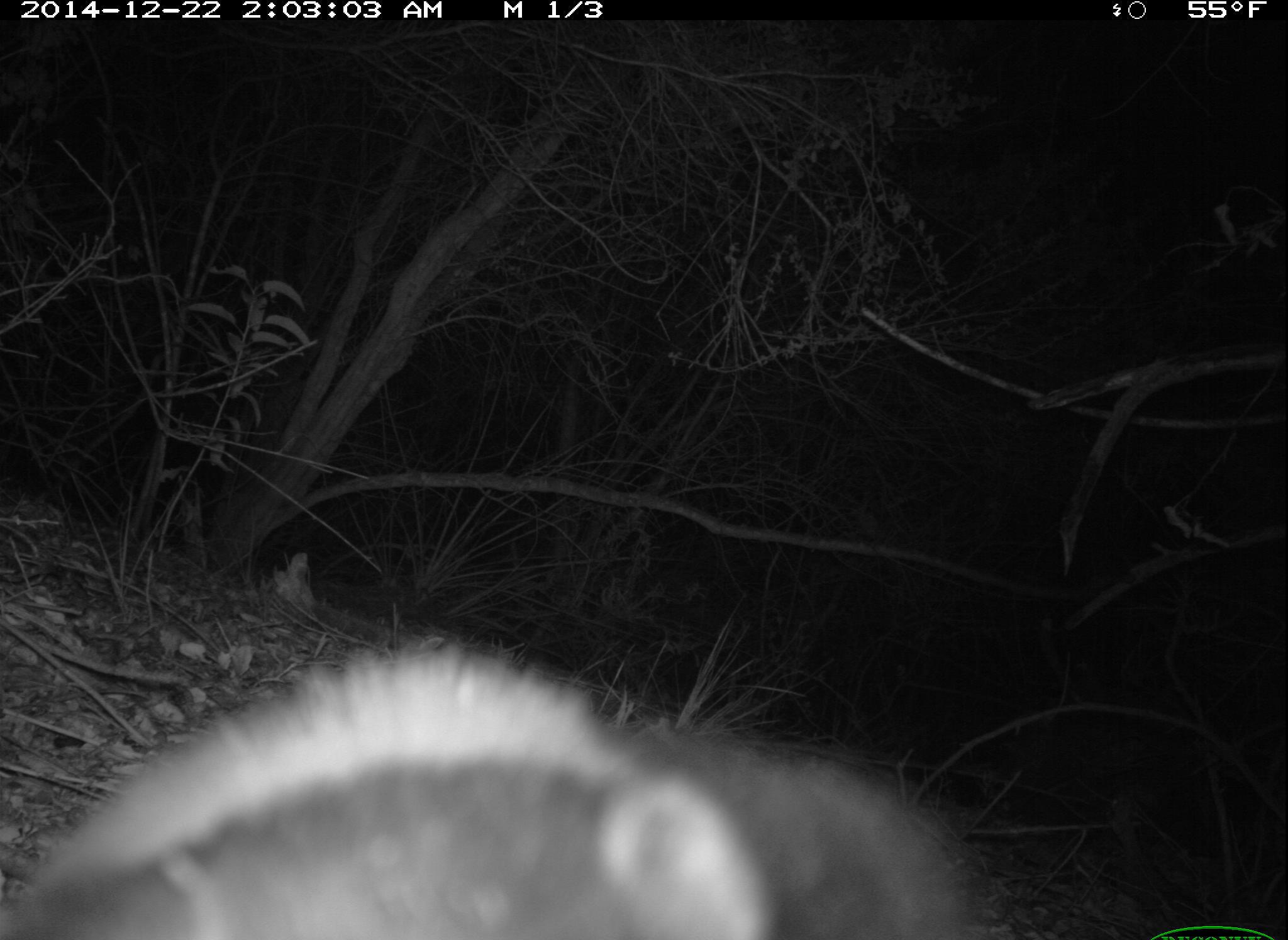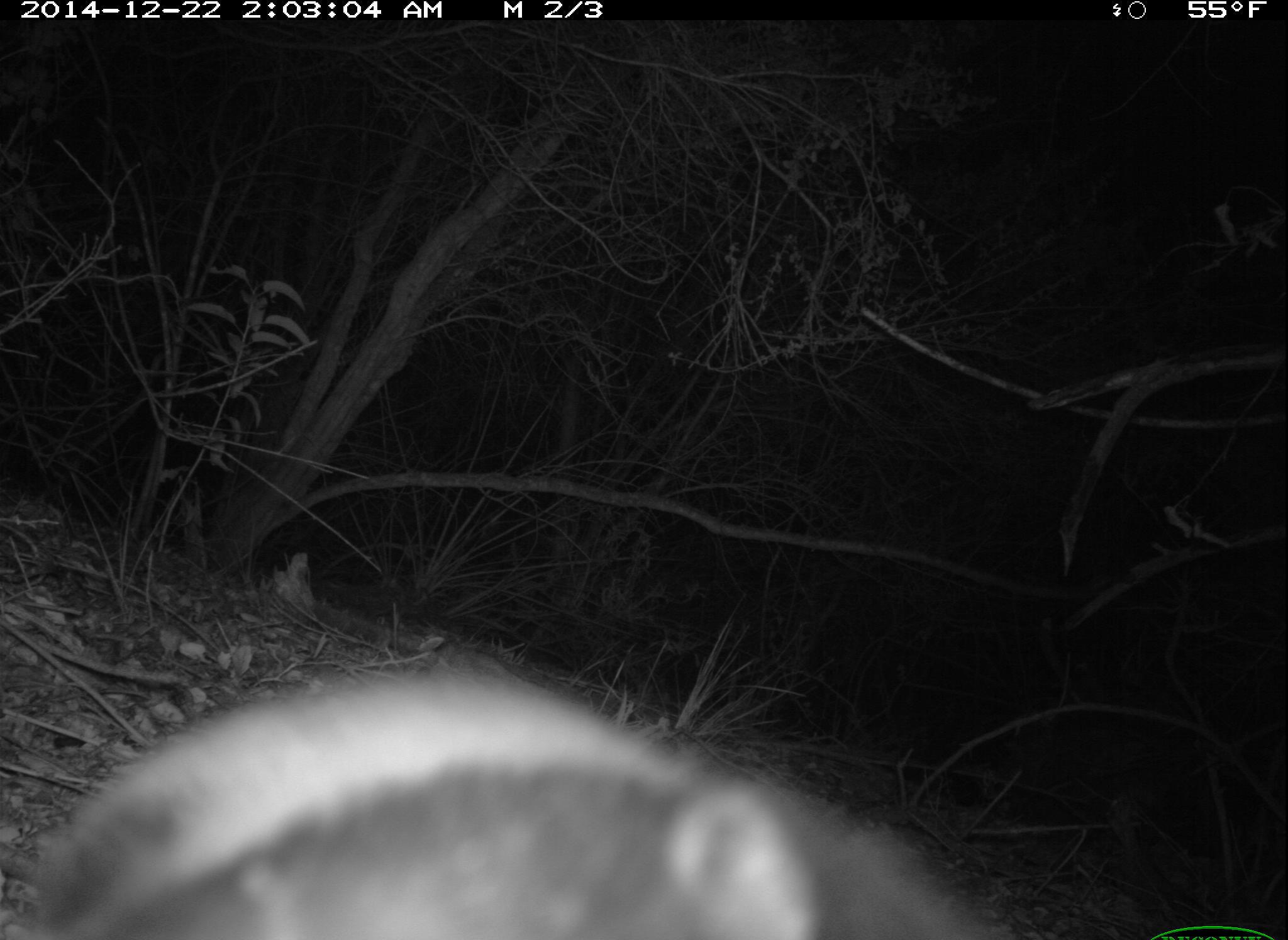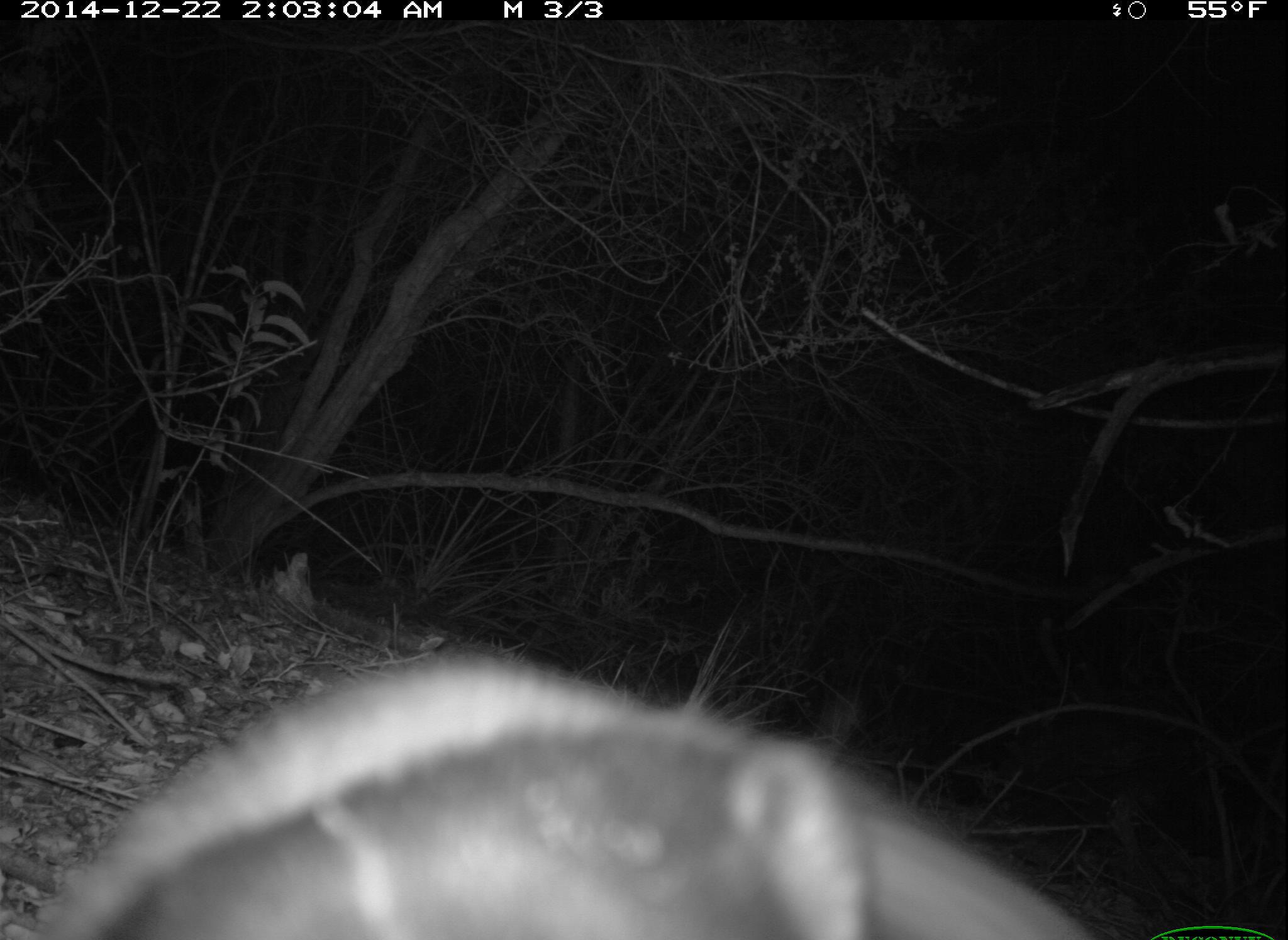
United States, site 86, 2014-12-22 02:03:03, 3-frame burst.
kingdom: Animalia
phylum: Chordata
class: Mammalia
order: Carnivora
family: Mephitidae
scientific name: Mephitidae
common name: skunk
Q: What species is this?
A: Skunk (Mephitidae).